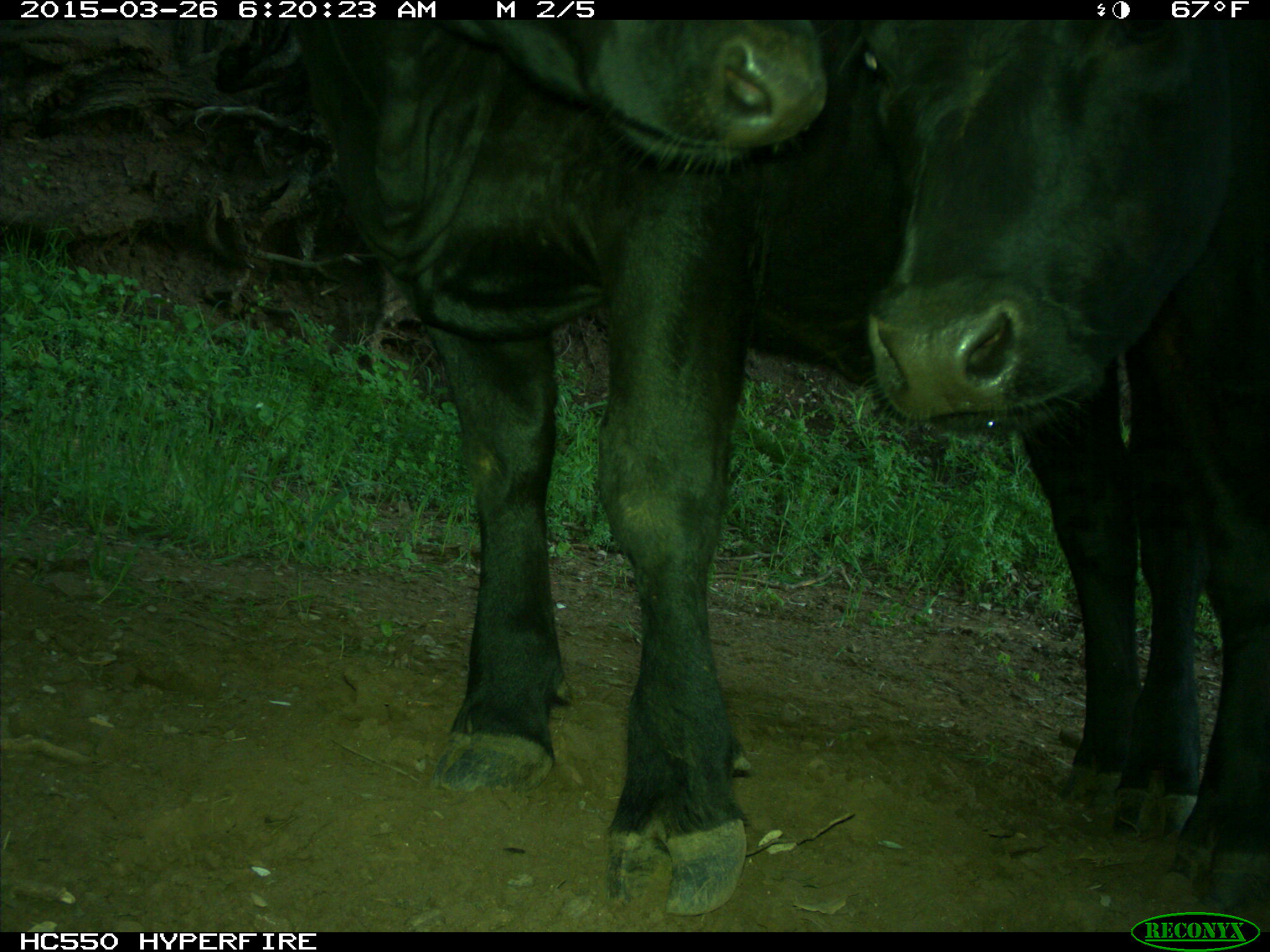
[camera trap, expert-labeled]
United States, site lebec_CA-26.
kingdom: Animalia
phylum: Chordata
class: Mammalia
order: Artiodactyla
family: Bovidae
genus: Bos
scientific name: Bos taurus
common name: domestic cow